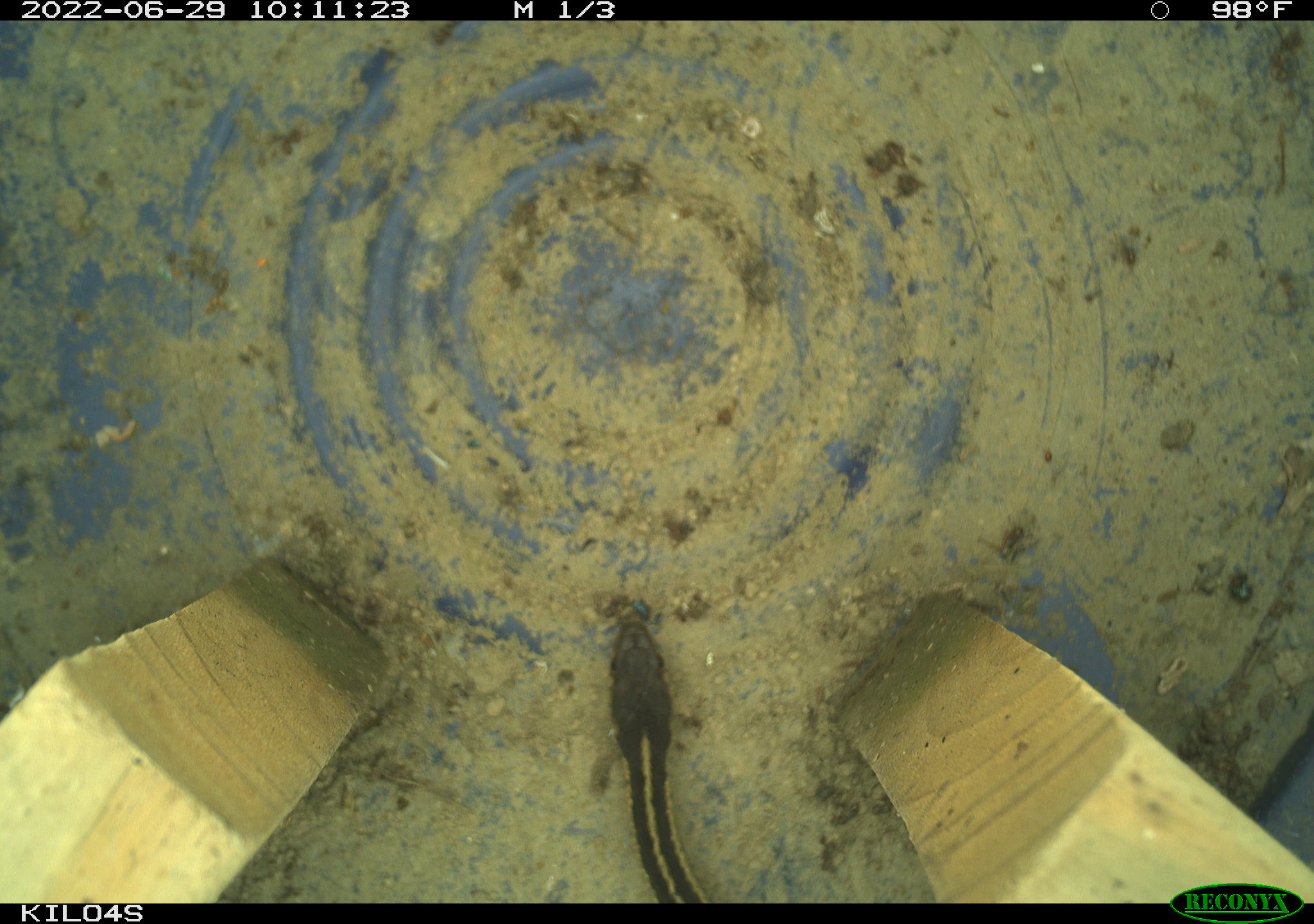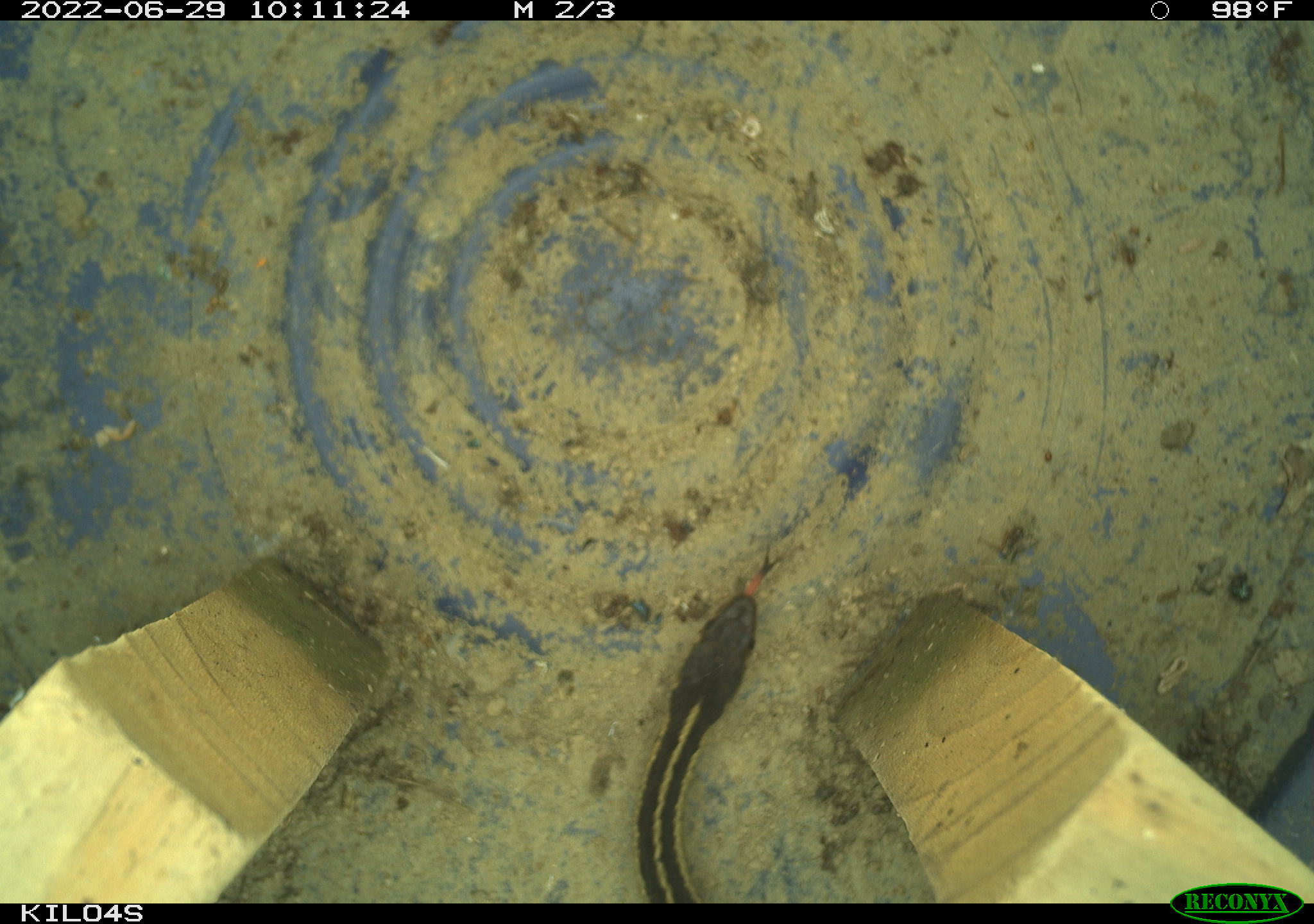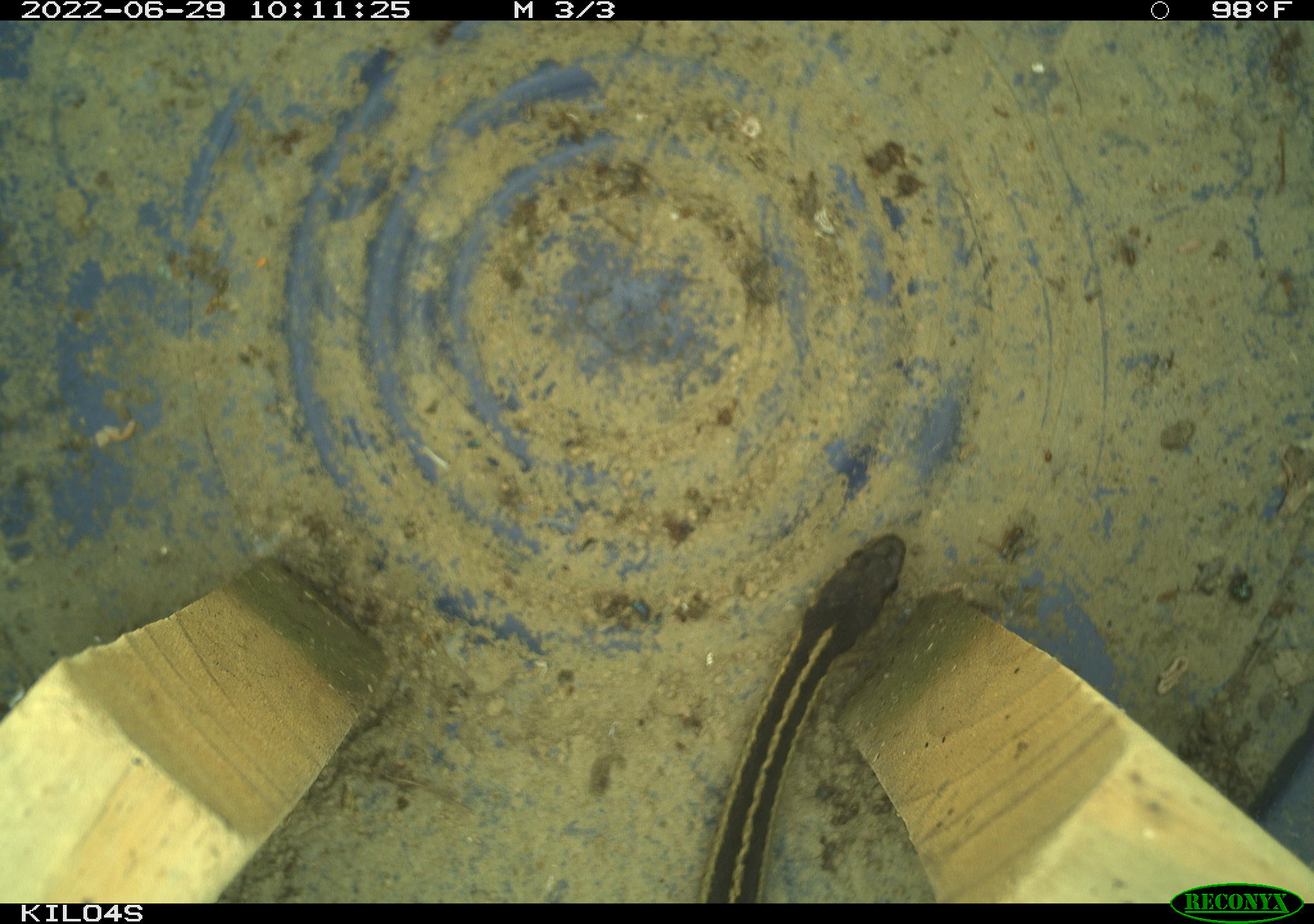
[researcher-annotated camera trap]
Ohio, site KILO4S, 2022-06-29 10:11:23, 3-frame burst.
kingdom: Animalia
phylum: Chordata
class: Reptilia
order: Squamata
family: Colubridae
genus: Thamnophis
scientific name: Thamnophis sirtalis sirtalis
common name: eastern gartersnake